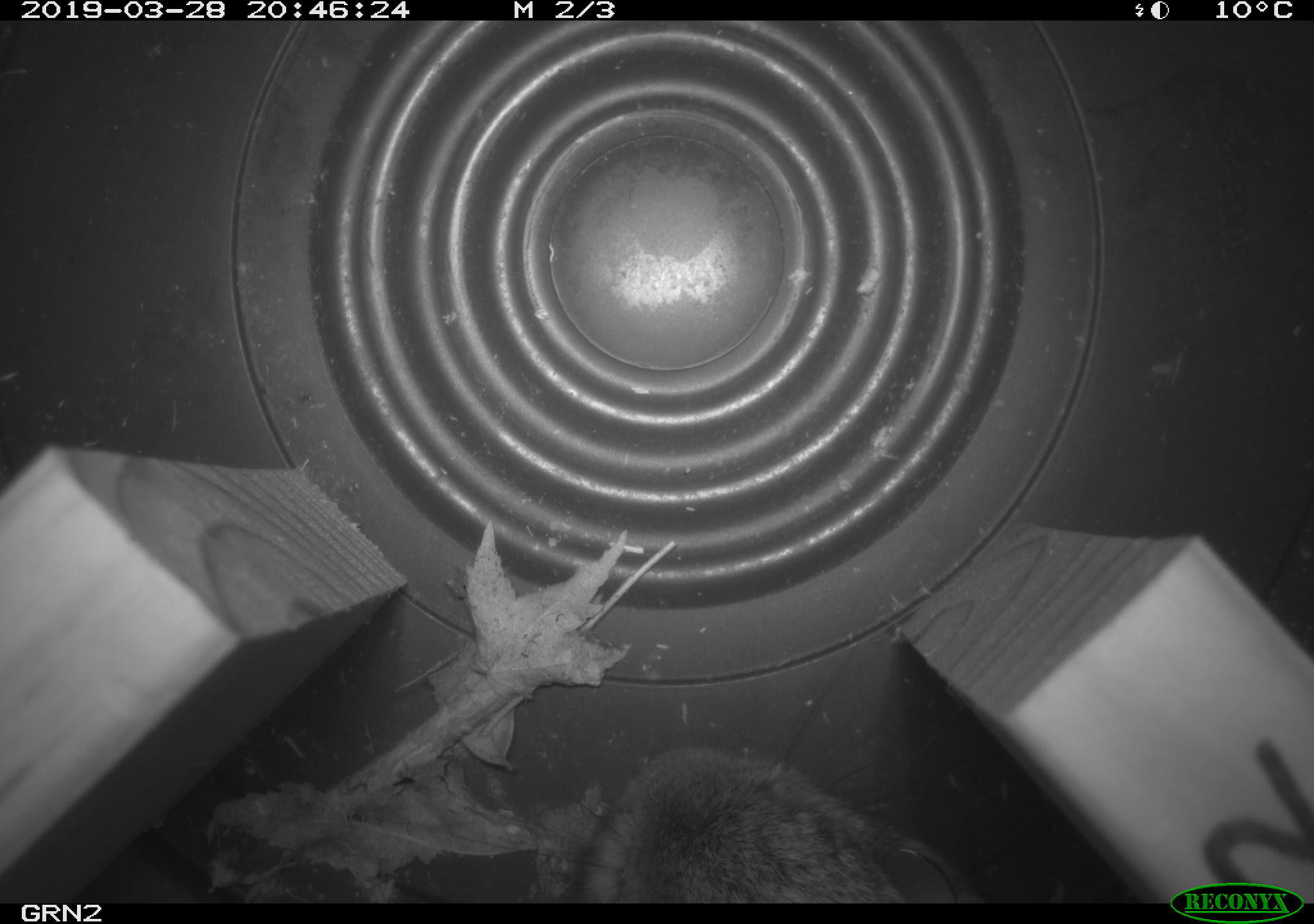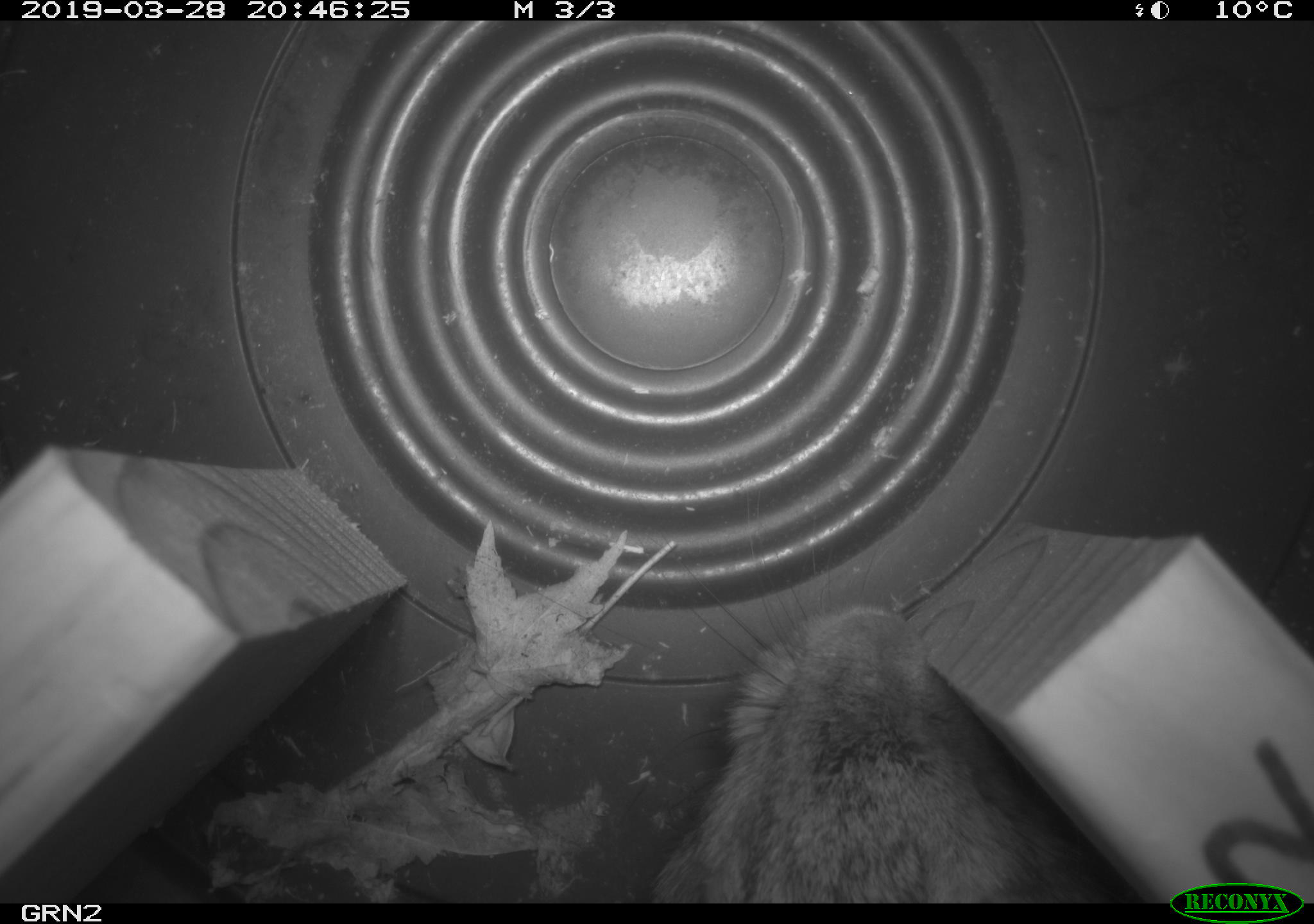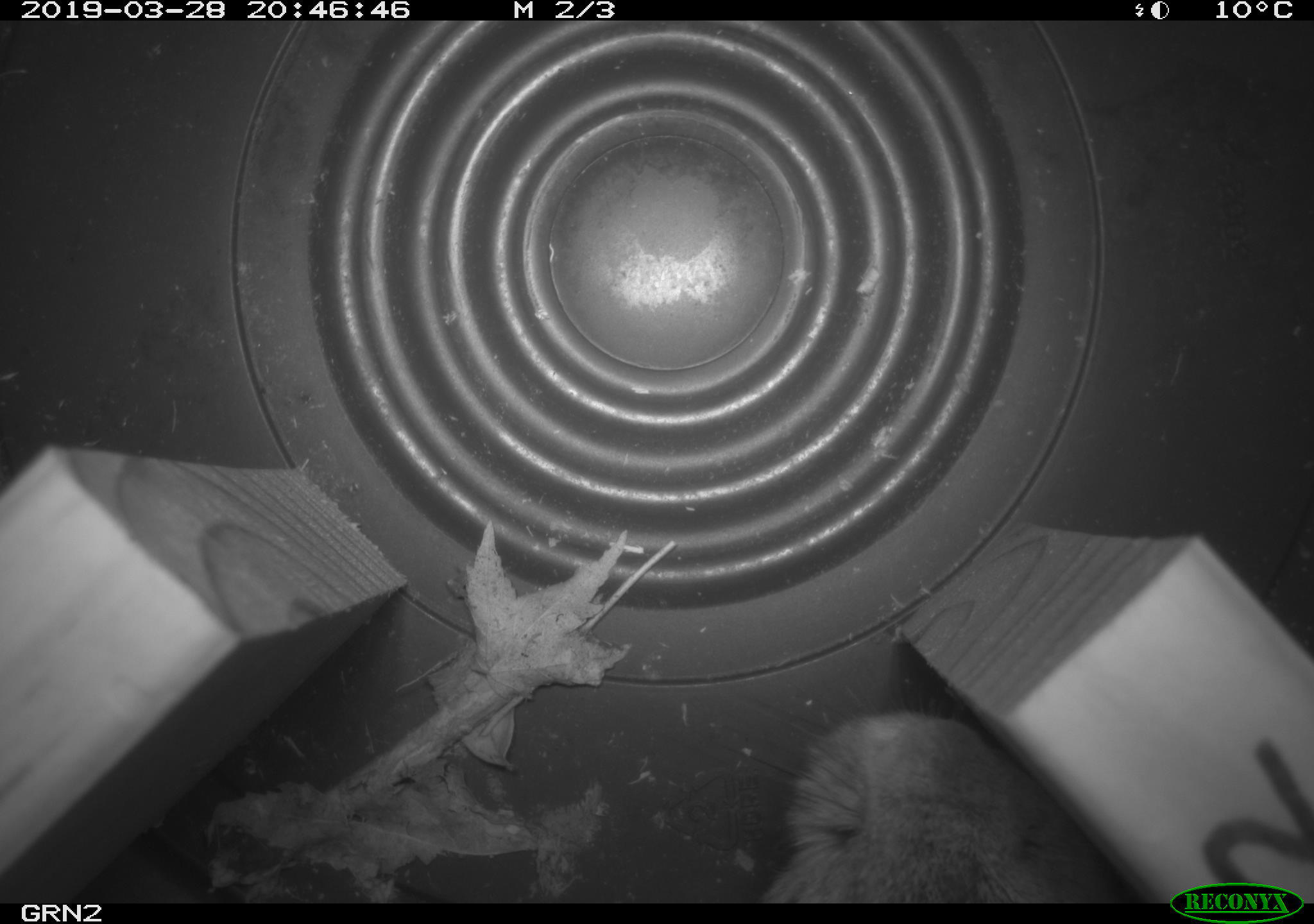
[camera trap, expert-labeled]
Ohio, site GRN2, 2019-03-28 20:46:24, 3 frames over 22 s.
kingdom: Animalia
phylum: Chordata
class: Mammalia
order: Lagomorpha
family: Leporidae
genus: Sylvilagus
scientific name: Sylvilagus floridanus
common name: eastern cottontail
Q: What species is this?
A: Eastern cottontail (Sylvilagus floridanus).